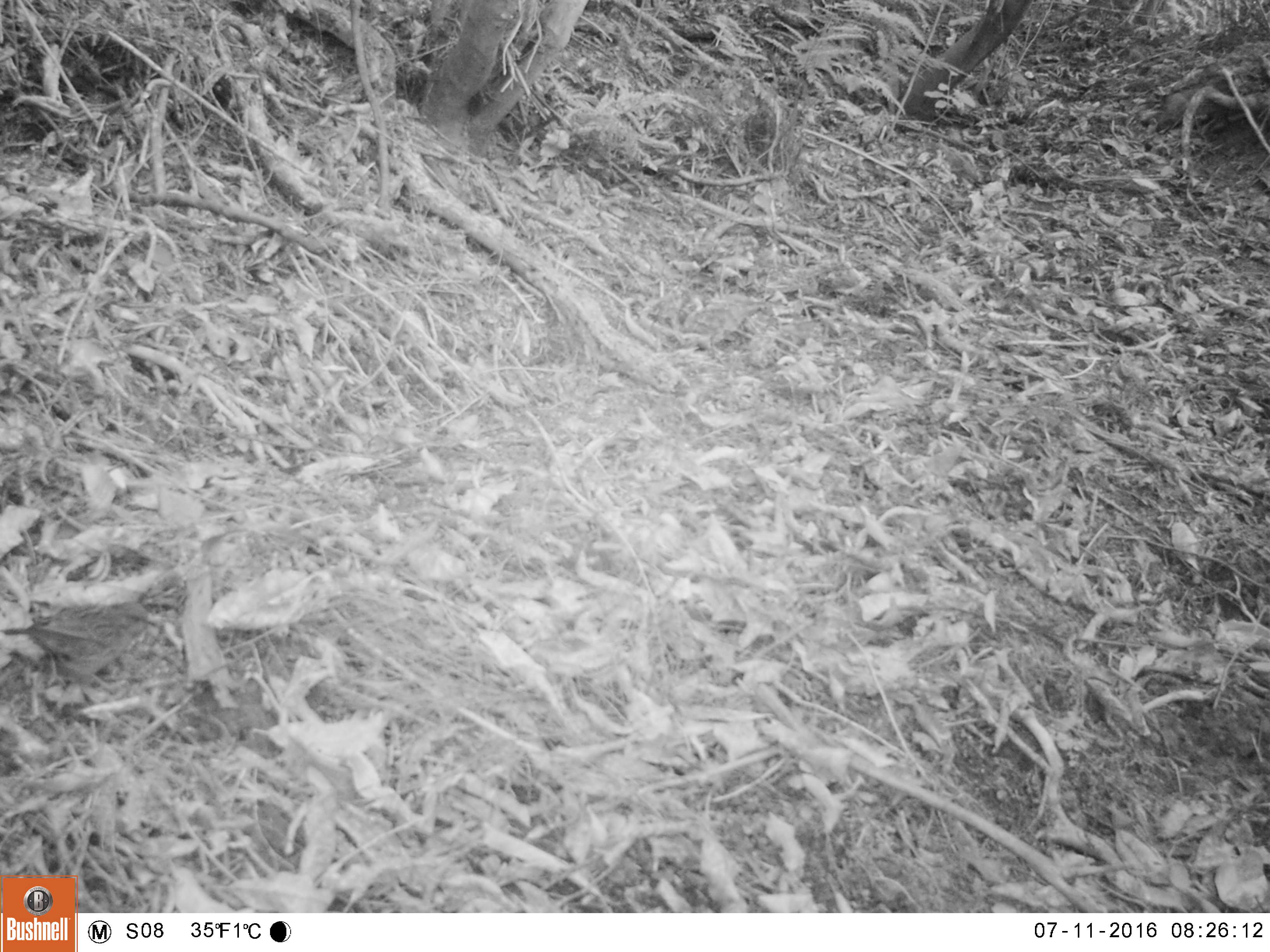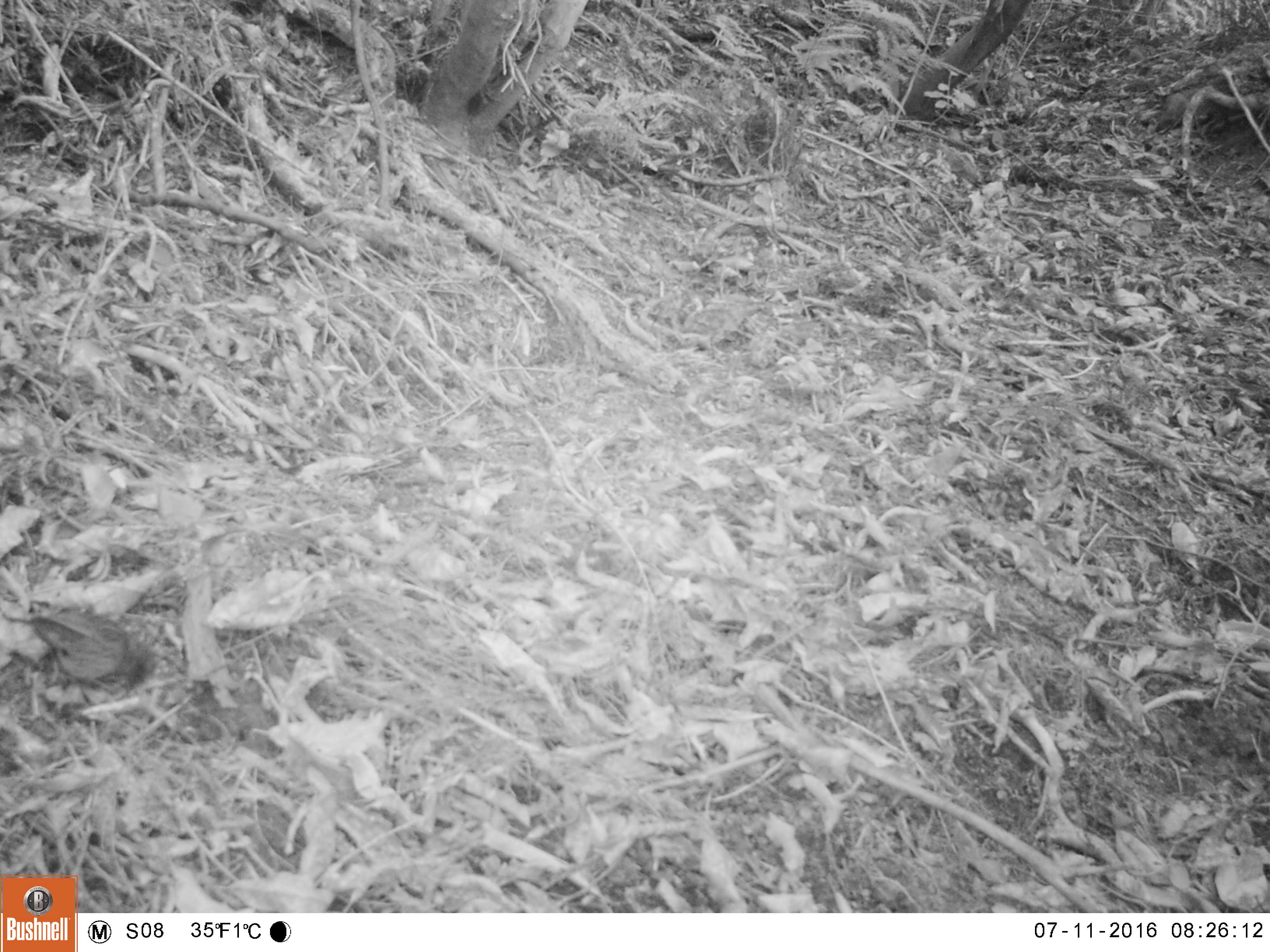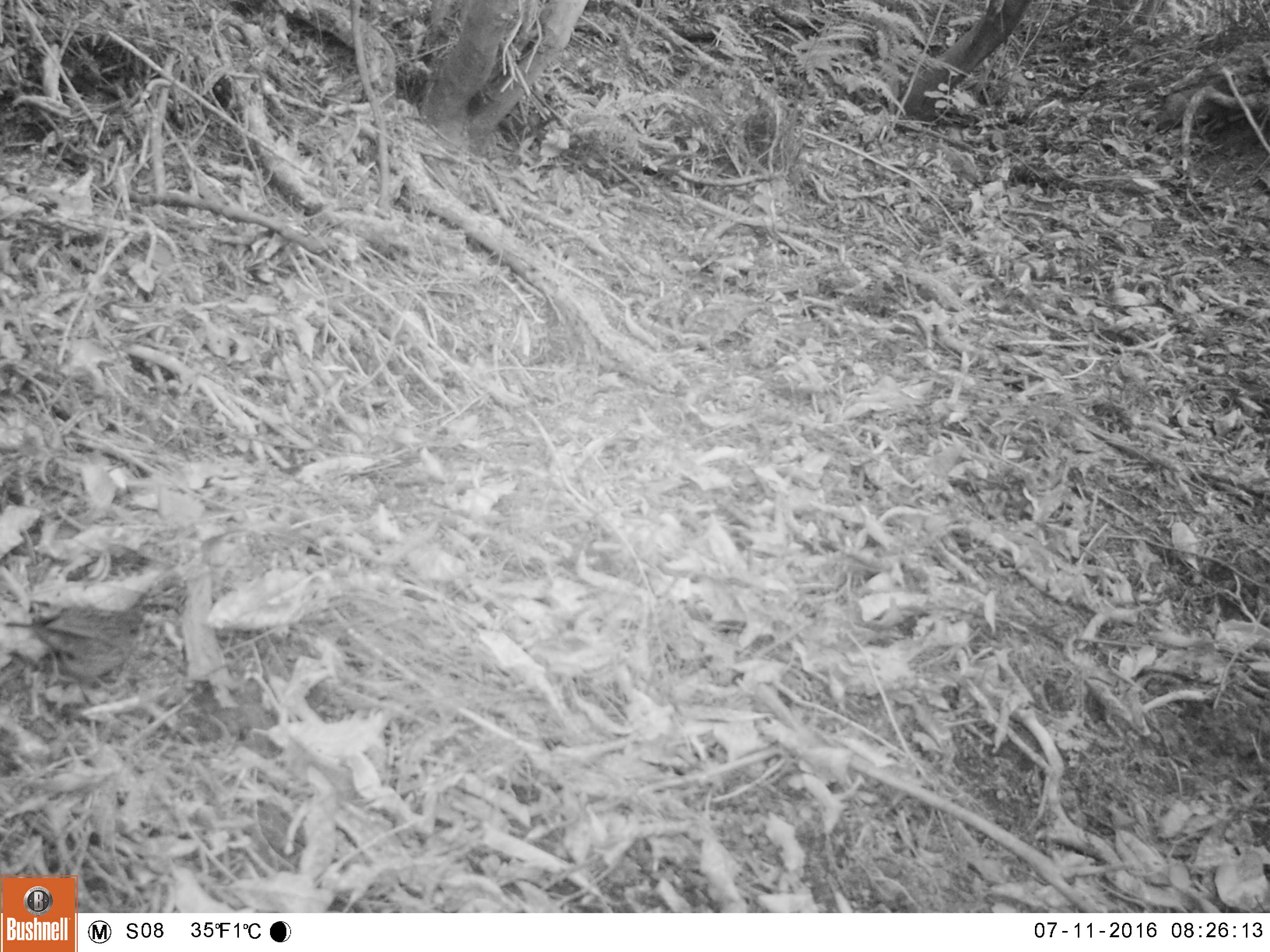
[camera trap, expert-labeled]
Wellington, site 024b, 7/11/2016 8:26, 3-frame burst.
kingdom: Animalia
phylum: Chordata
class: Aves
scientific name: Aves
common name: bird